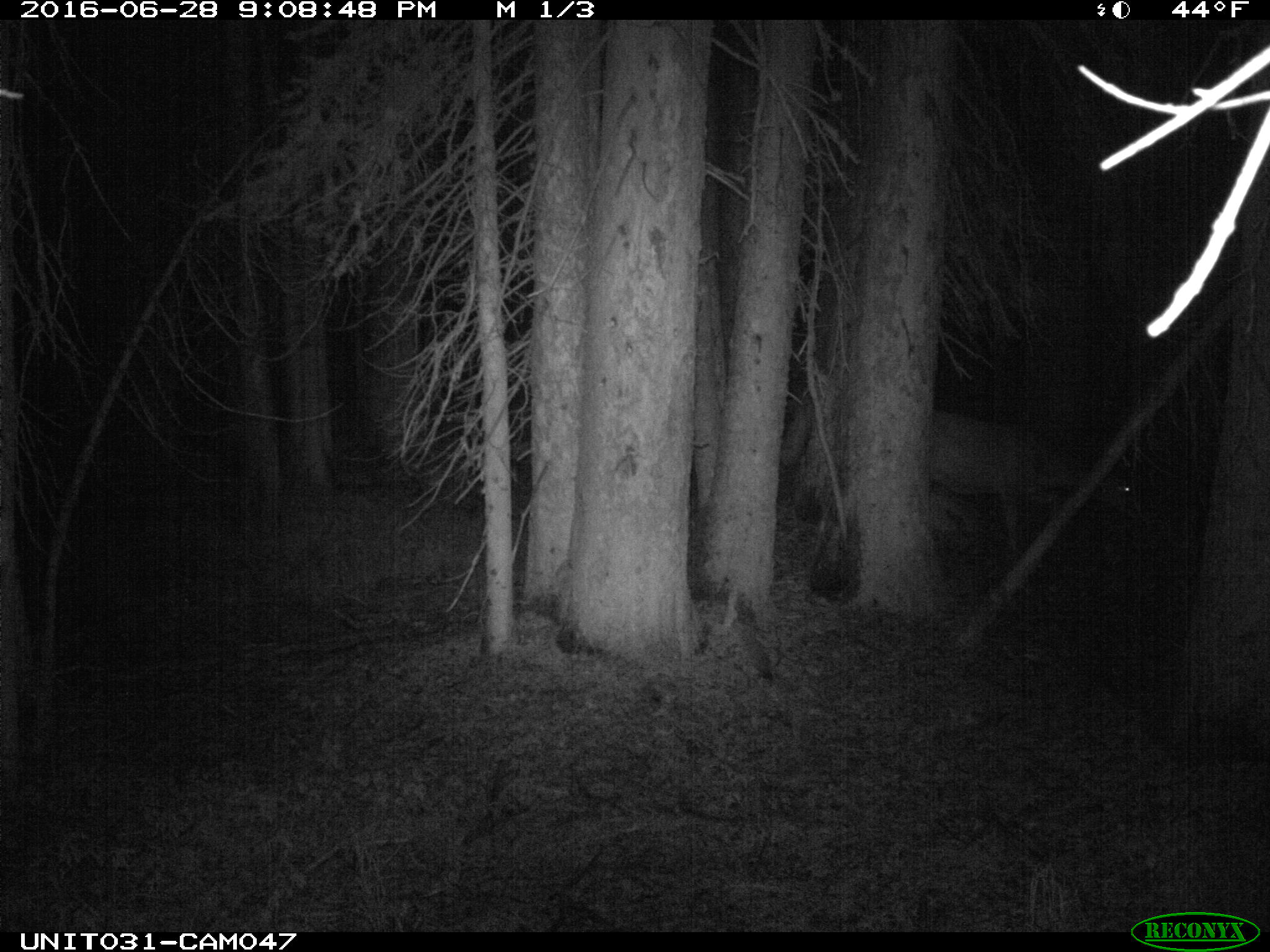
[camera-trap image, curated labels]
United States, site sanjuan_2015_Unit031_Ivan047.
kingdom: Animalia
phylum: Chordata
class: Mammalia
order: Artiodactyla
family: Cervidae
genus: Odocoileus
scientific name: Odocoileus hemionus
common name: mule deer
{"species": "Odocoileus hemionus (mule deer)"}